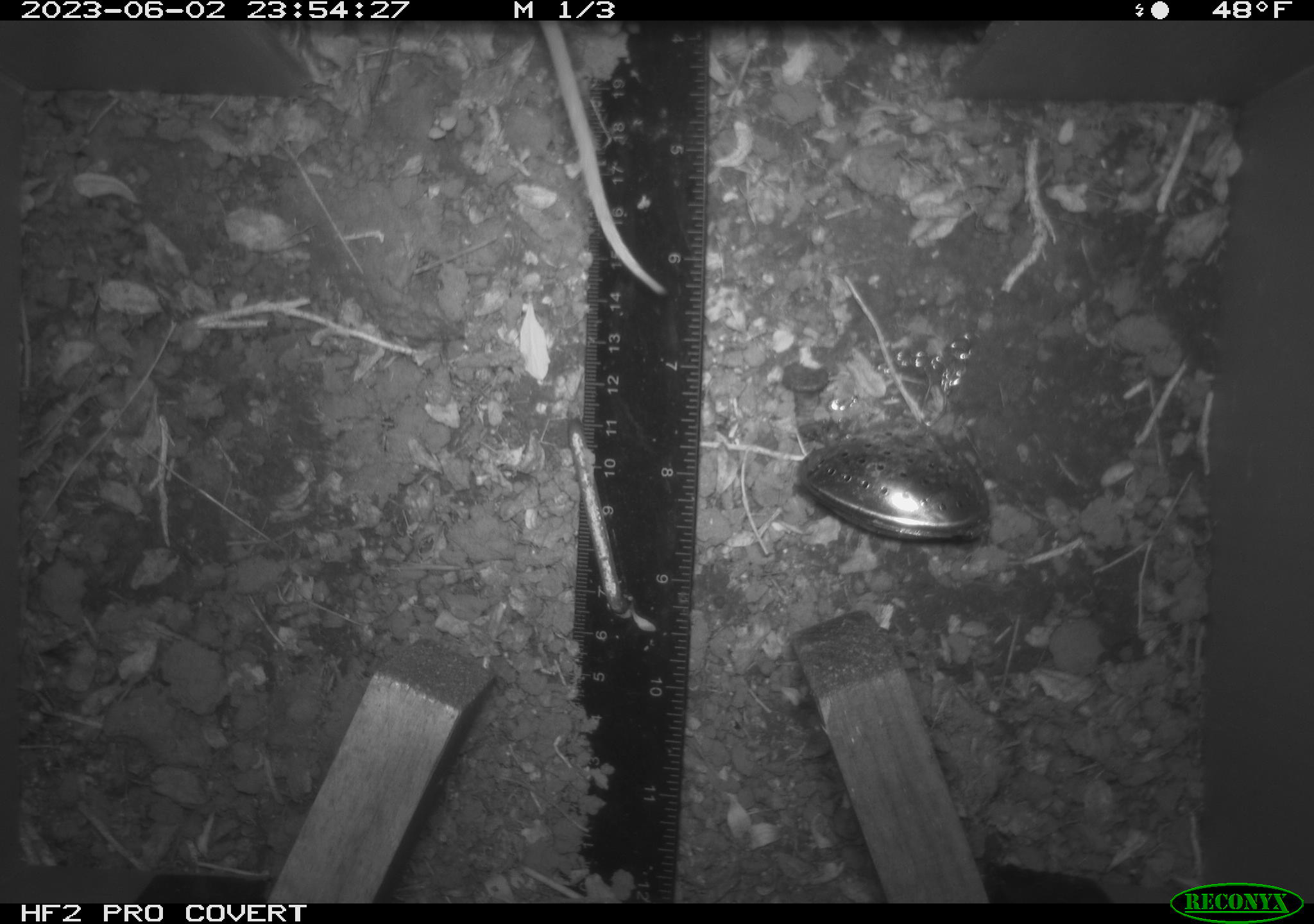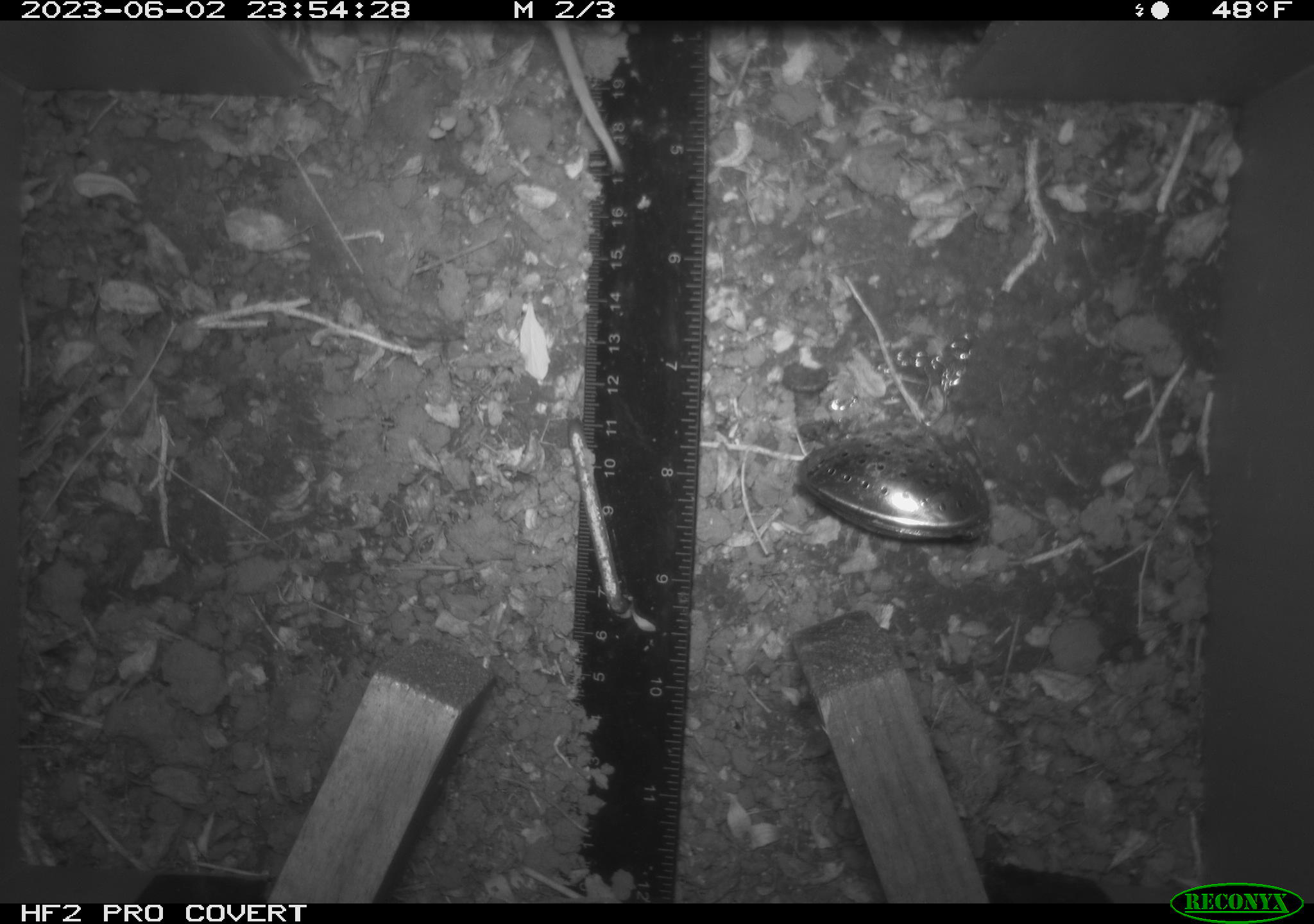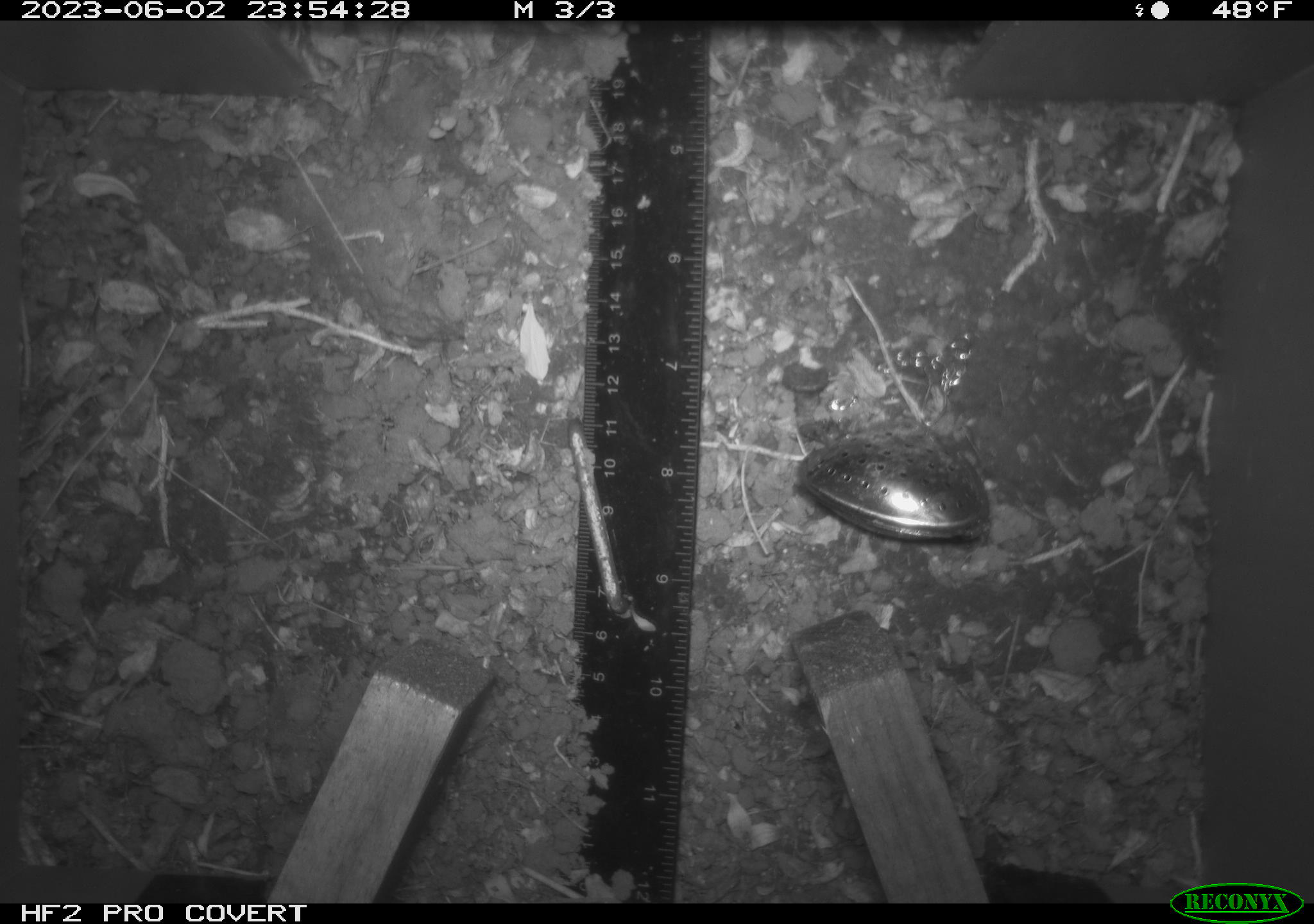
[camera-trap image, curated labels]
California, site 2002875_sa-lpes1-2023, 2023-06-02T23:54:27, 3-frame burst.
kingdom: Animalia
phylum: Chordata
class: Mammalia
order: Rodentia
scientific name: Rodentia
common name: mouse species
Mouse species (Rodentia).